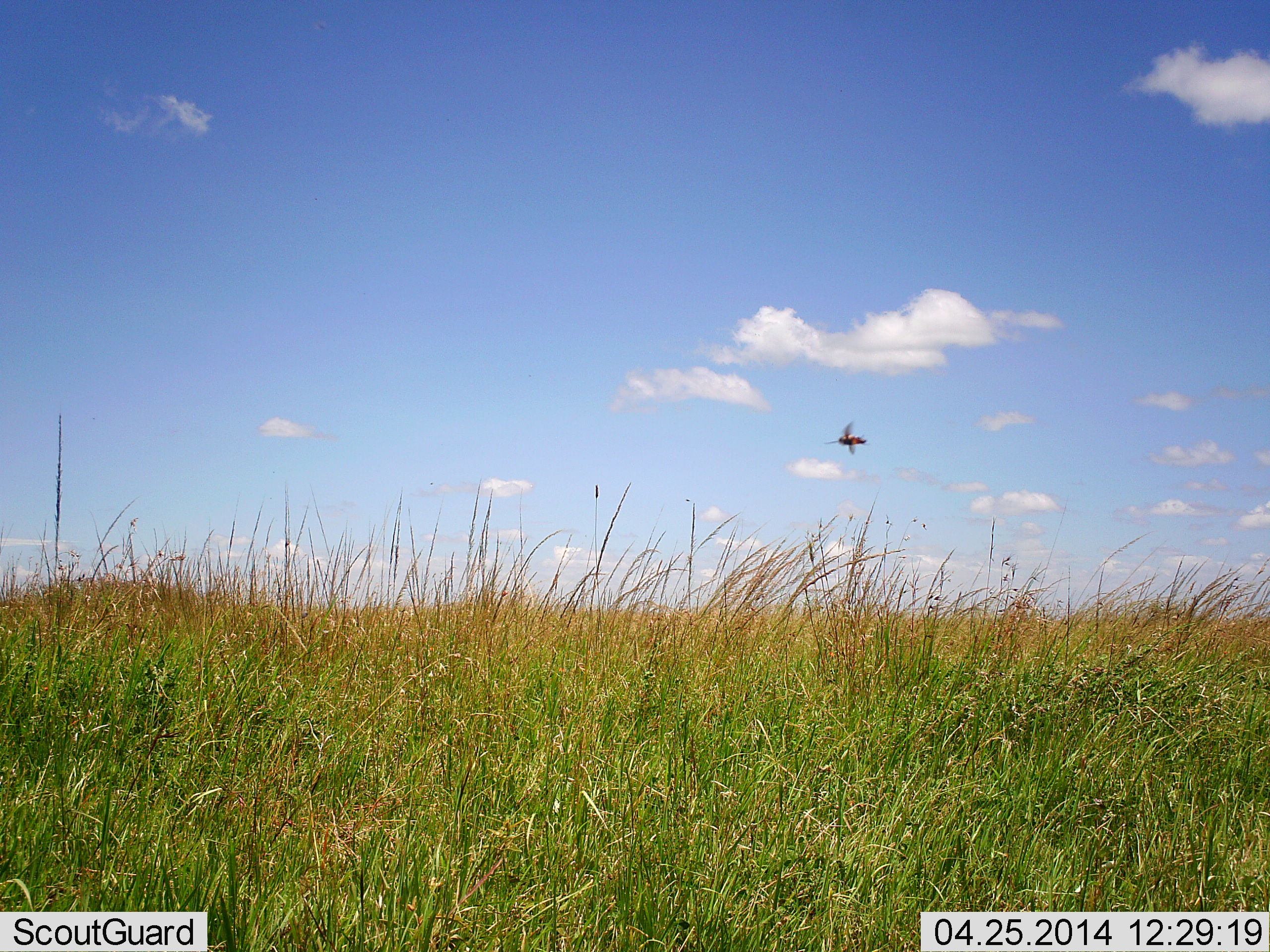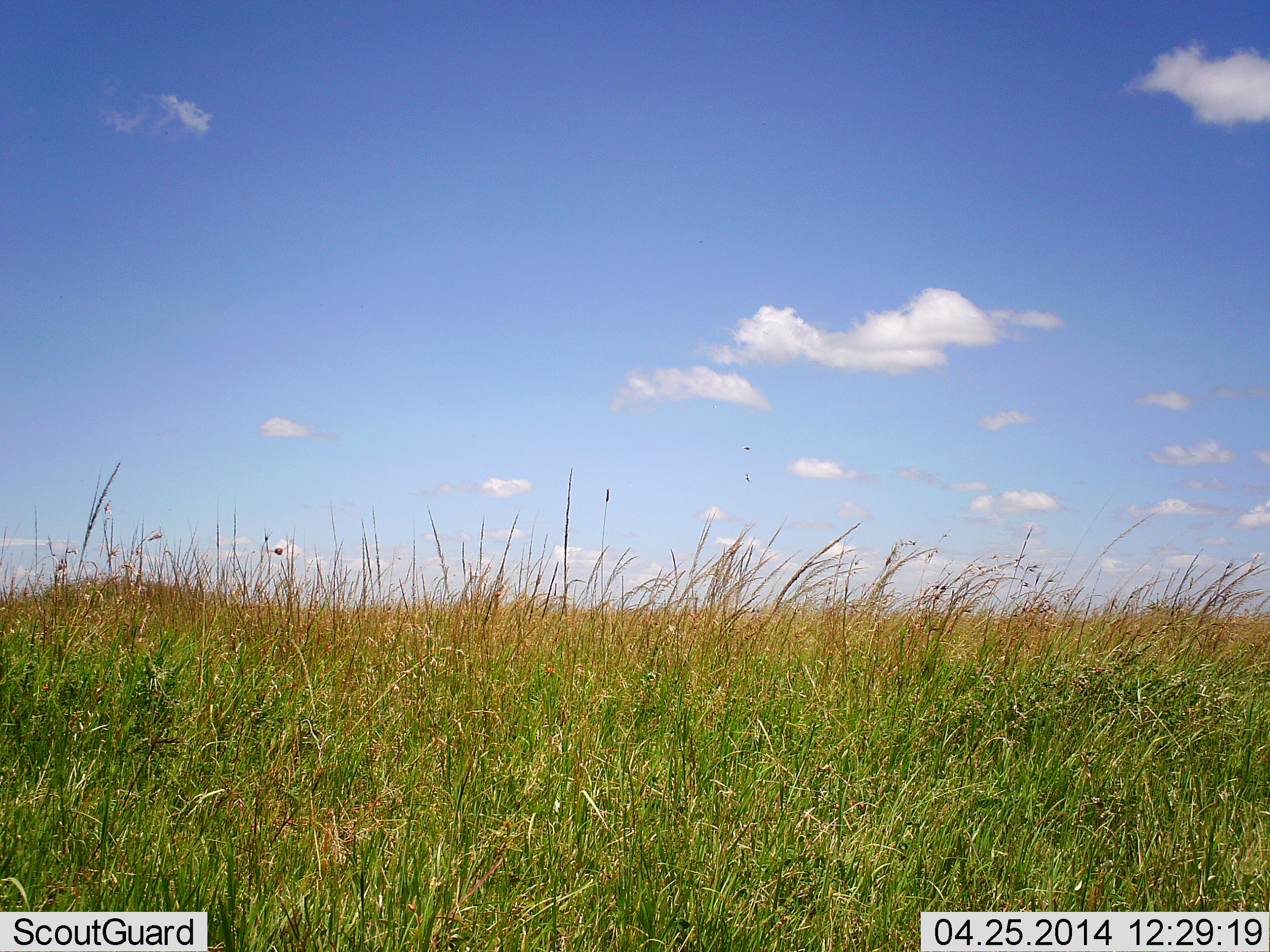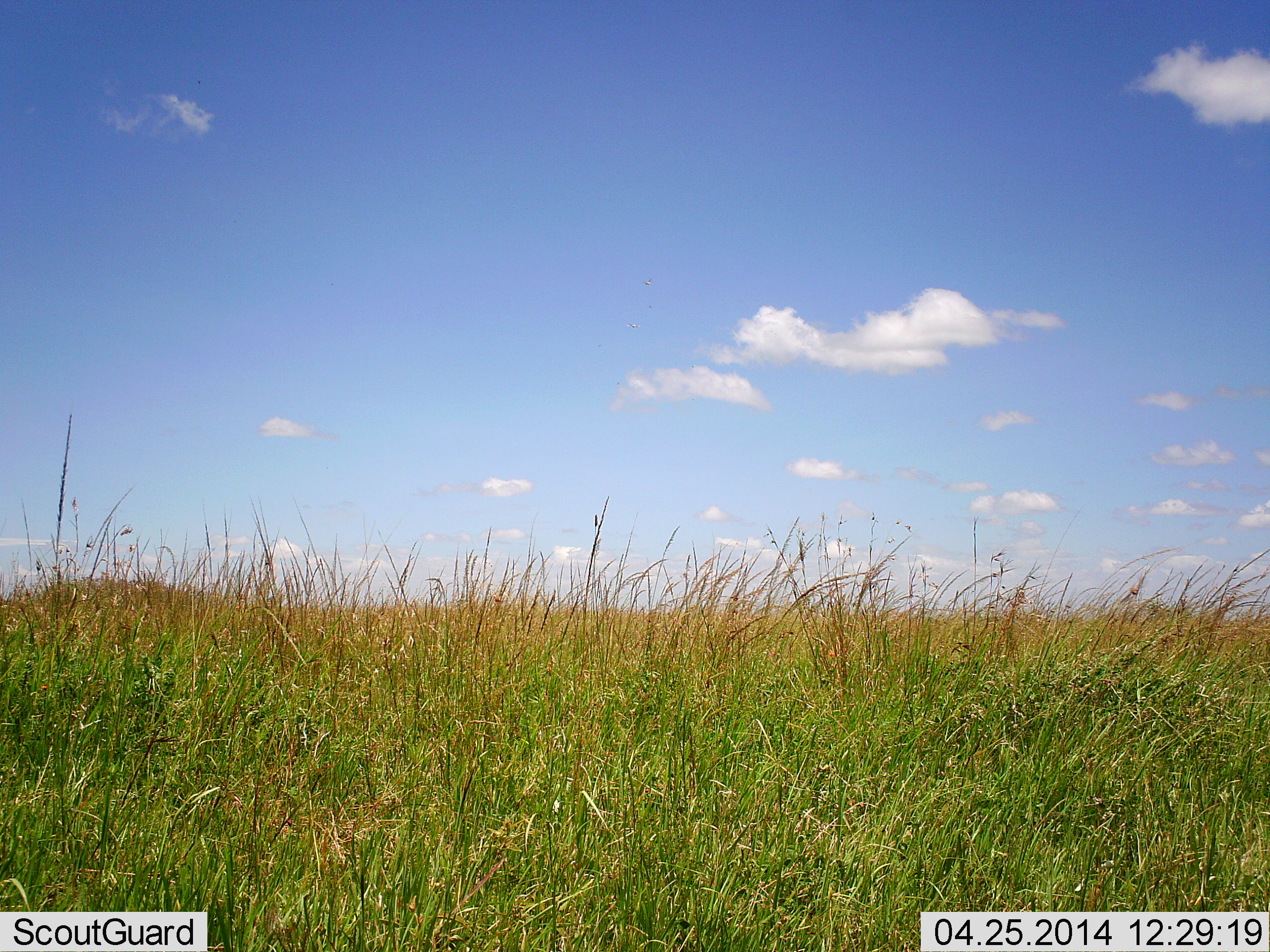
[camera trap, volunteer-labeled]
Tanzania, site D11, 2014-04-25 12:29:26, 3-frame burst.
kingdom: Animalia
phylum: Arthropoda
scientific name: Arthropoda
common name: arthropods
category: insectspider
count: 1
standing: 0%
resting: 0%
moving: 100%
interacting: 0%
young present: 0%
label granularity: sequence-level